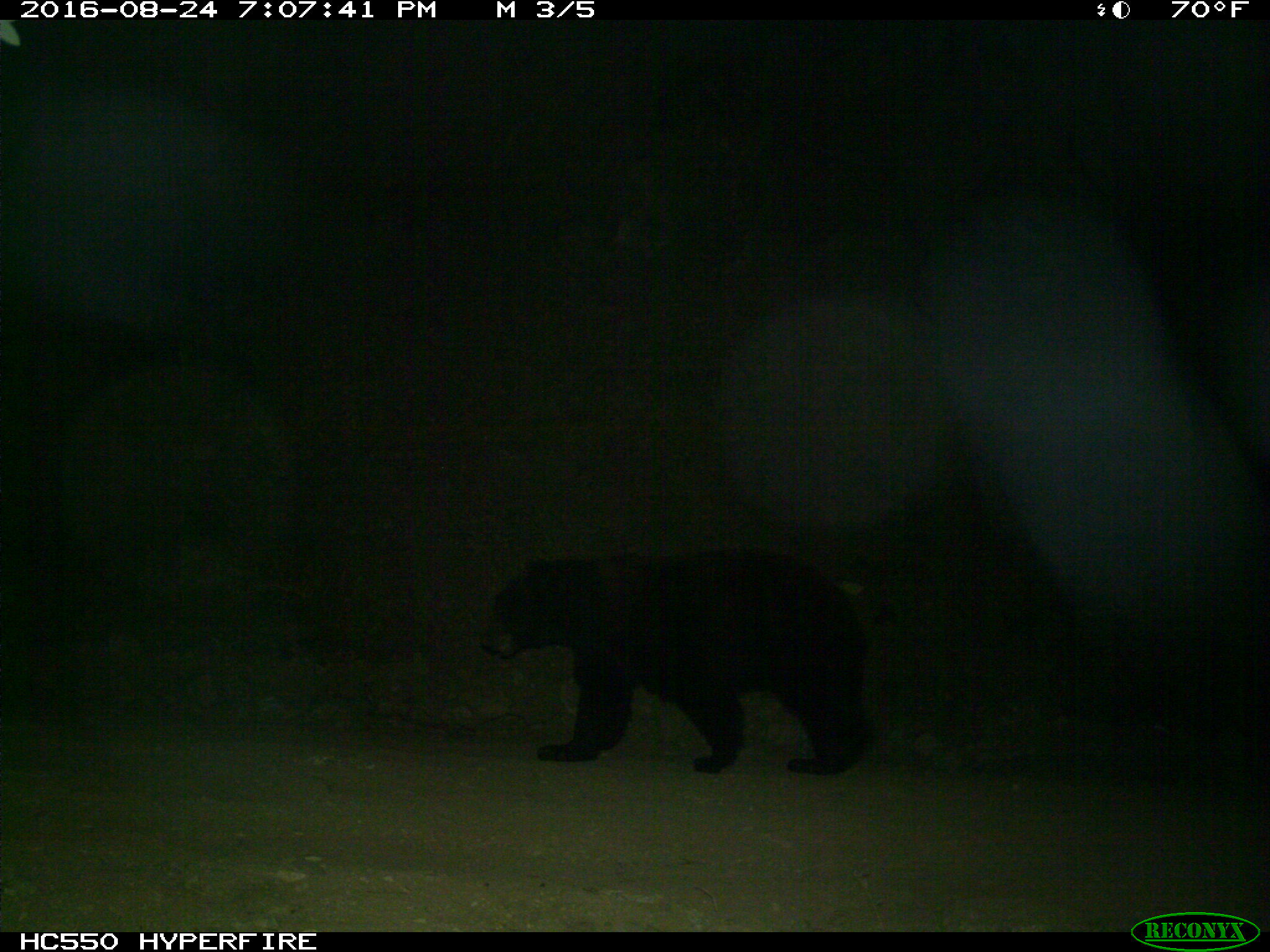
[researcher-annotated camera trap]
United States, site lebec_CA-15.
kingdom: Animalia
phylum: Chordata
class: Mammalia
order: Carnivora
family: Ursidae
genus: Ursus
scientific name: Ursus americanus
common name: american black bear